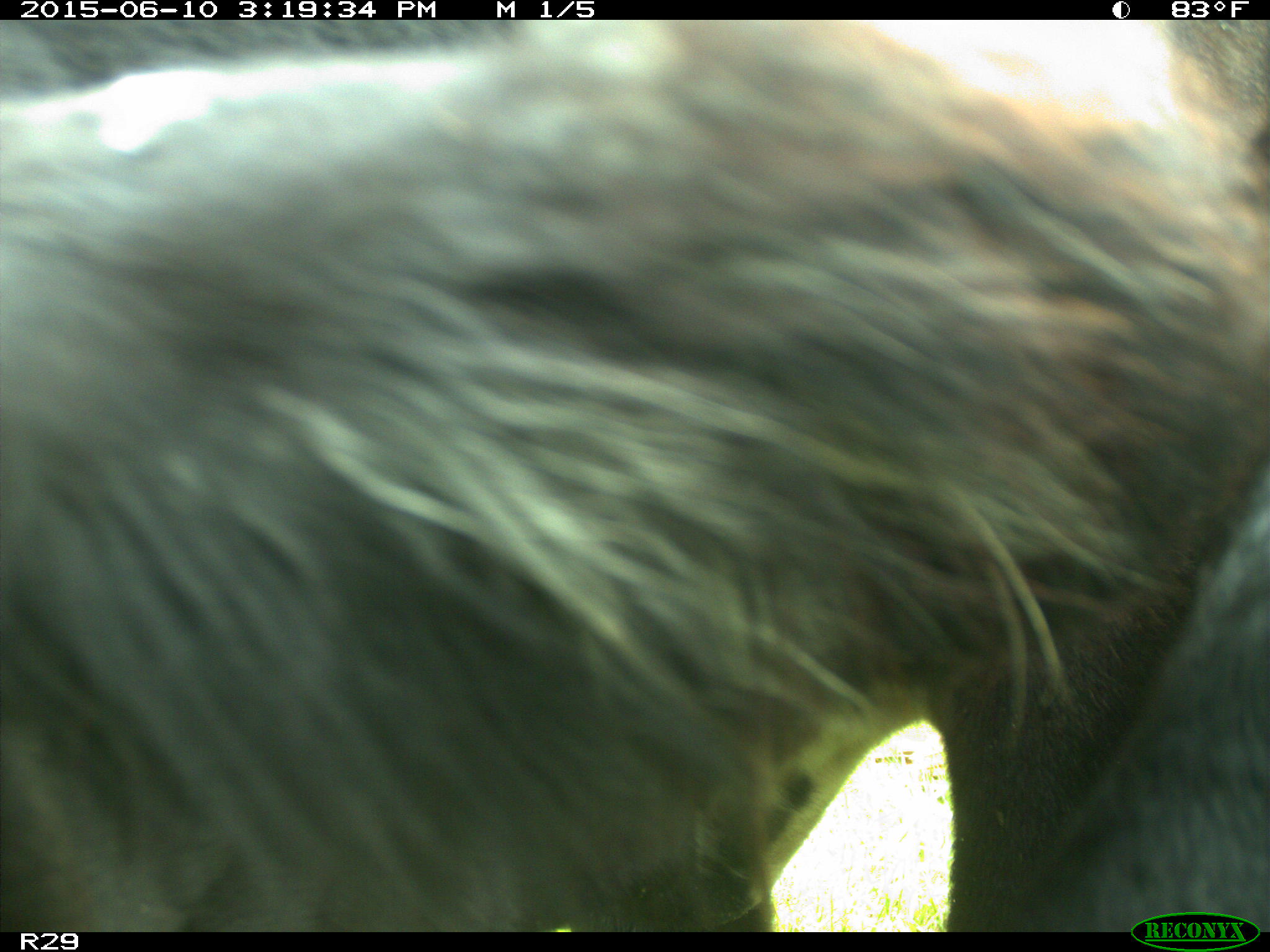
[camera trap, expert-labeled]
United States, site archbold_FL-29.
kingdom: Animalia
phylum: Chordata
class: Mammalia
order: Artiodactyla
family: Bovidae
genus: Bos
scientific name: Bos taurus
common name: domestic cow